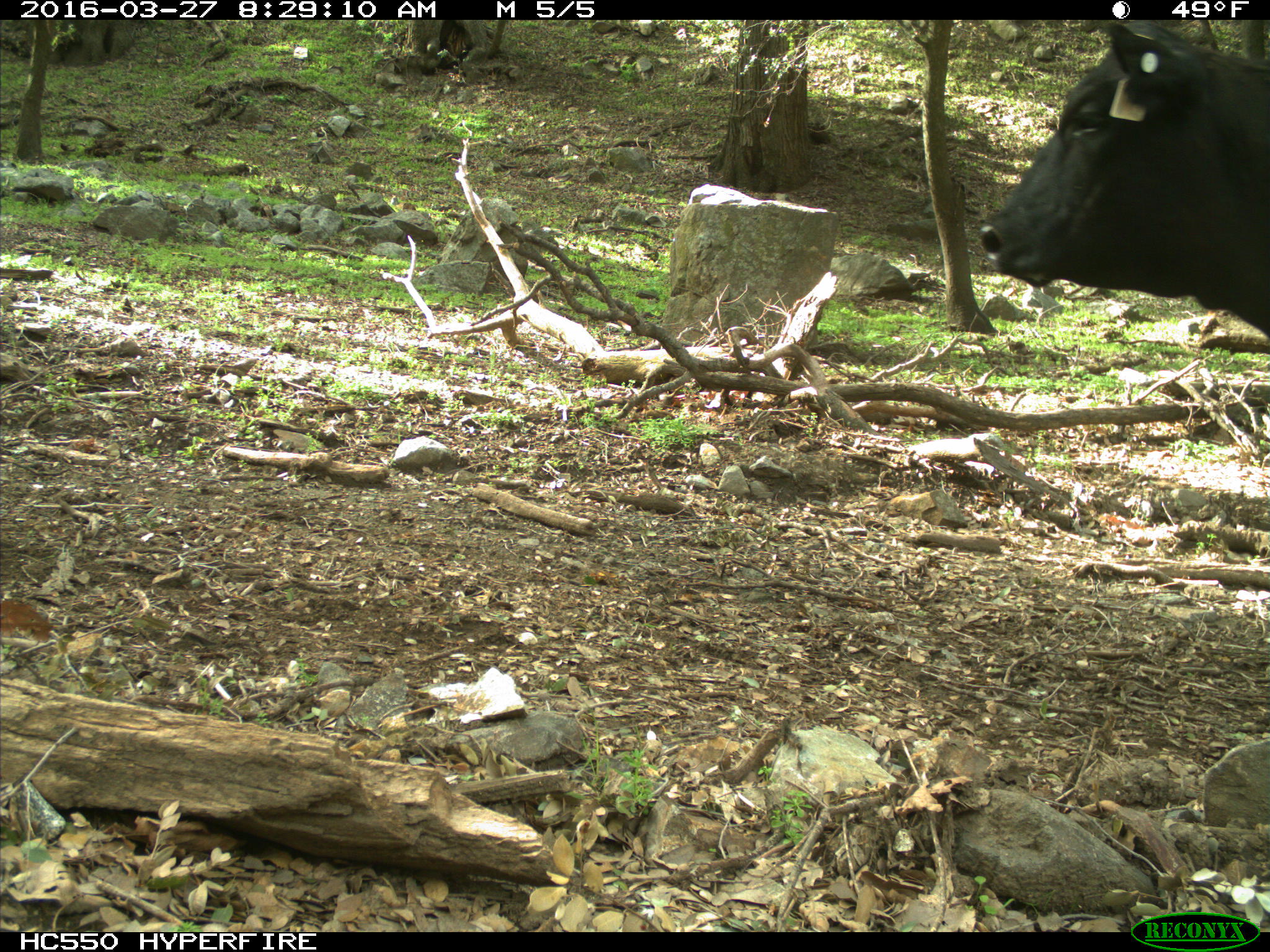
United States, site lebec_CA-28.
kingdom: Animalia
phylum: Chordata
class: Mammalia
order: Artiodactyla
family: Bovidae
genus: Bos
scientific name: Bos taurus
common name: domestic cow